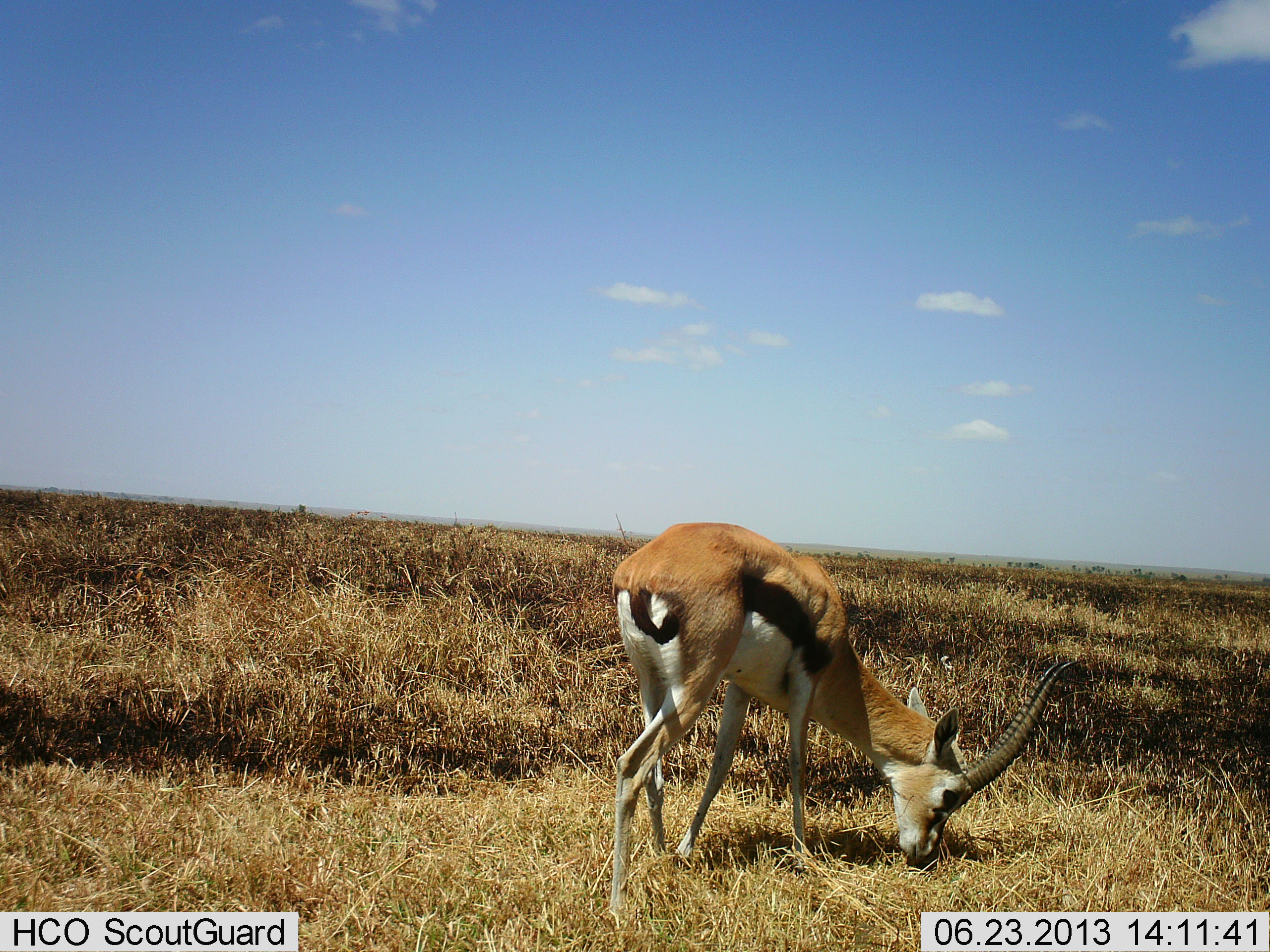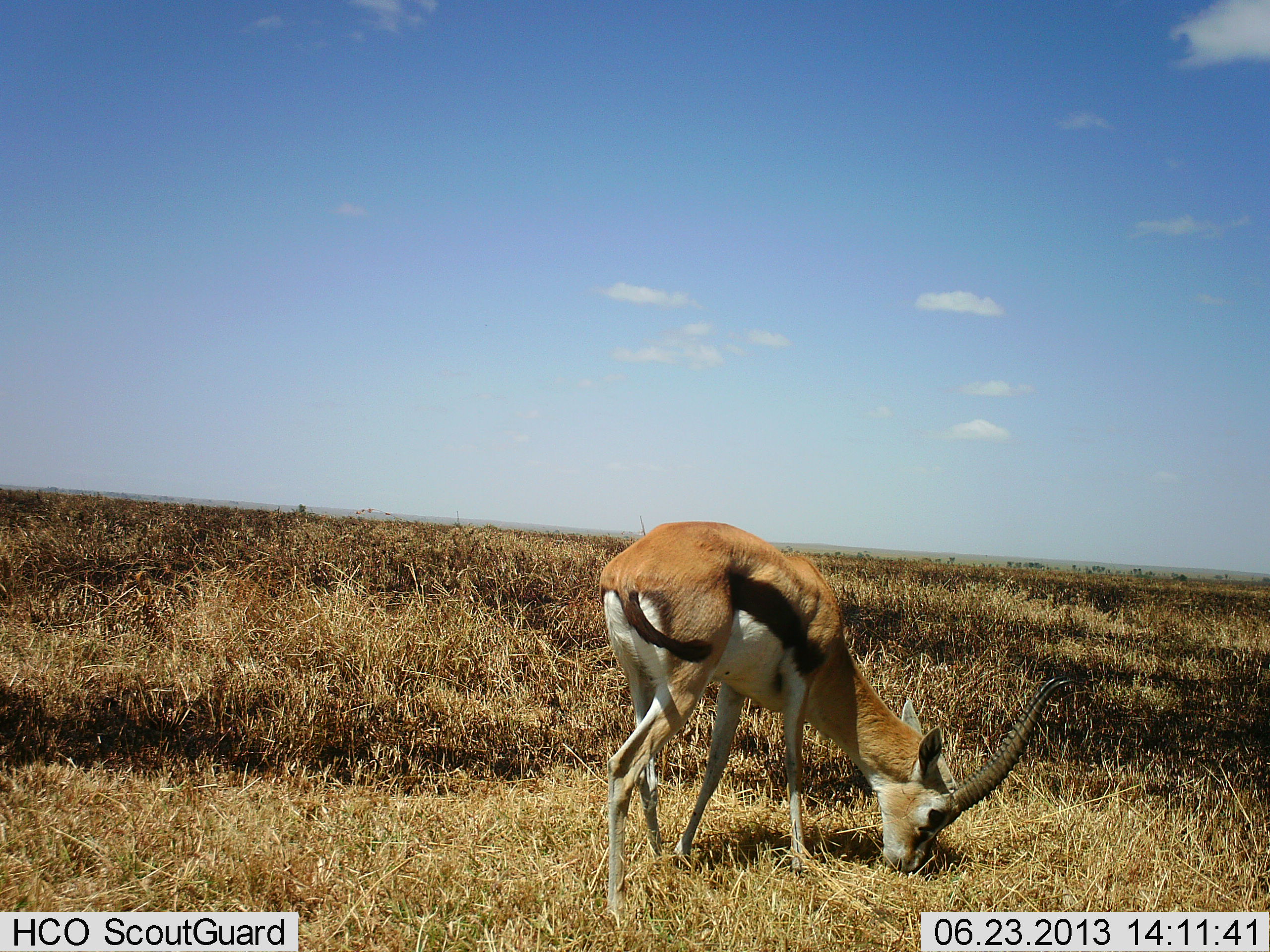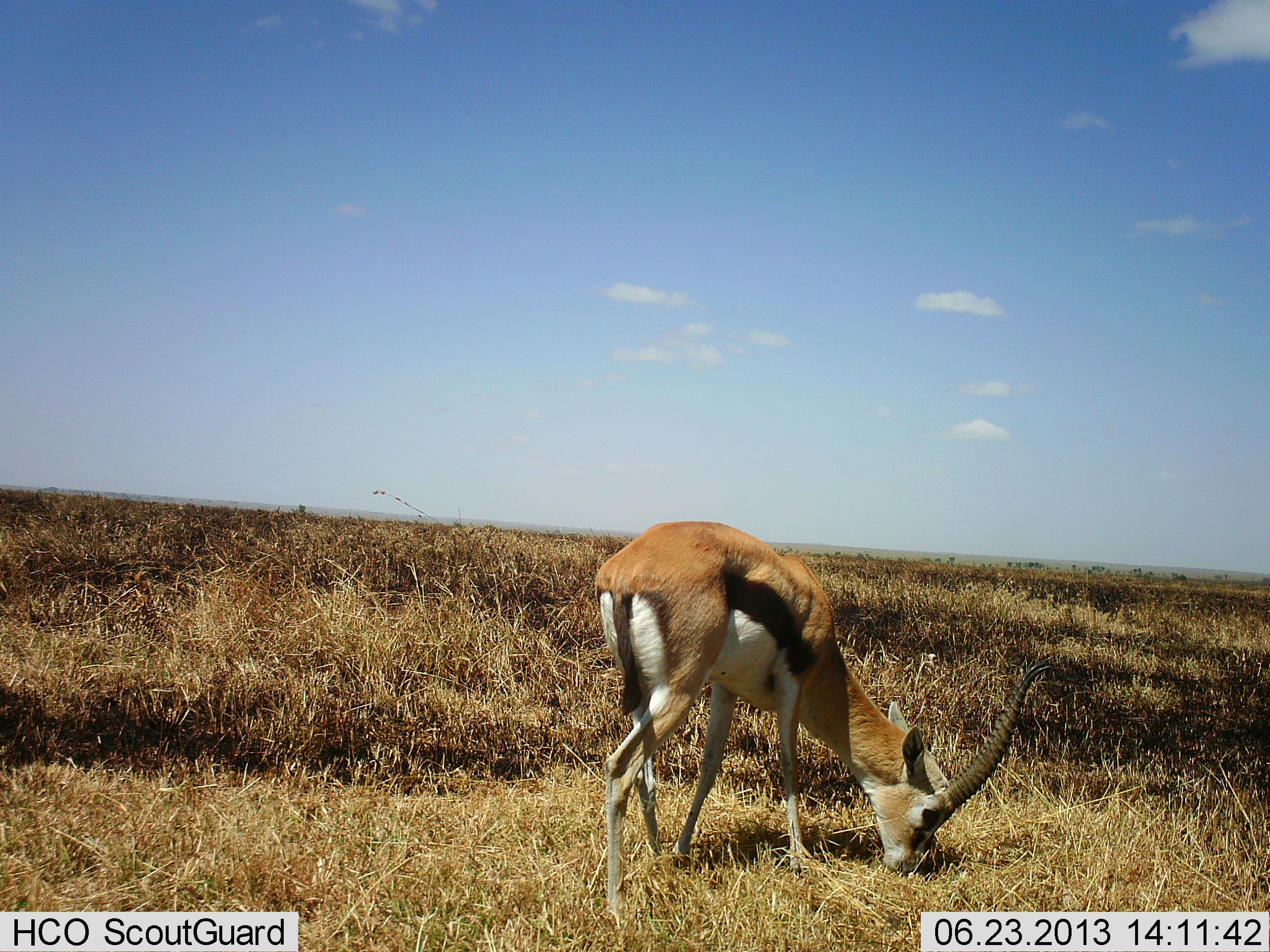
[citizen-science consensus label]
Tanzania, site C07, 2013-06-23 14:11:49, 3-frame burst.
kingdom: Animalia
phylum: Chordata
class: Mammalia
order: Artiodactyla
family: Bovidae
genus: Eudorcas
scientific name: Eudorcas thomsonii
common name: thomson's gazelle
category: gazellethomsons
Gazellethomsons (thomson's gazelle) (Eudorcas thomsonii), count 1. Behavior (volunteer vote fractions): standing 9%, resting 0%, moving 0%, interacting 0%. Young present (vote fraction): 0%. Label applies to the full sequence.